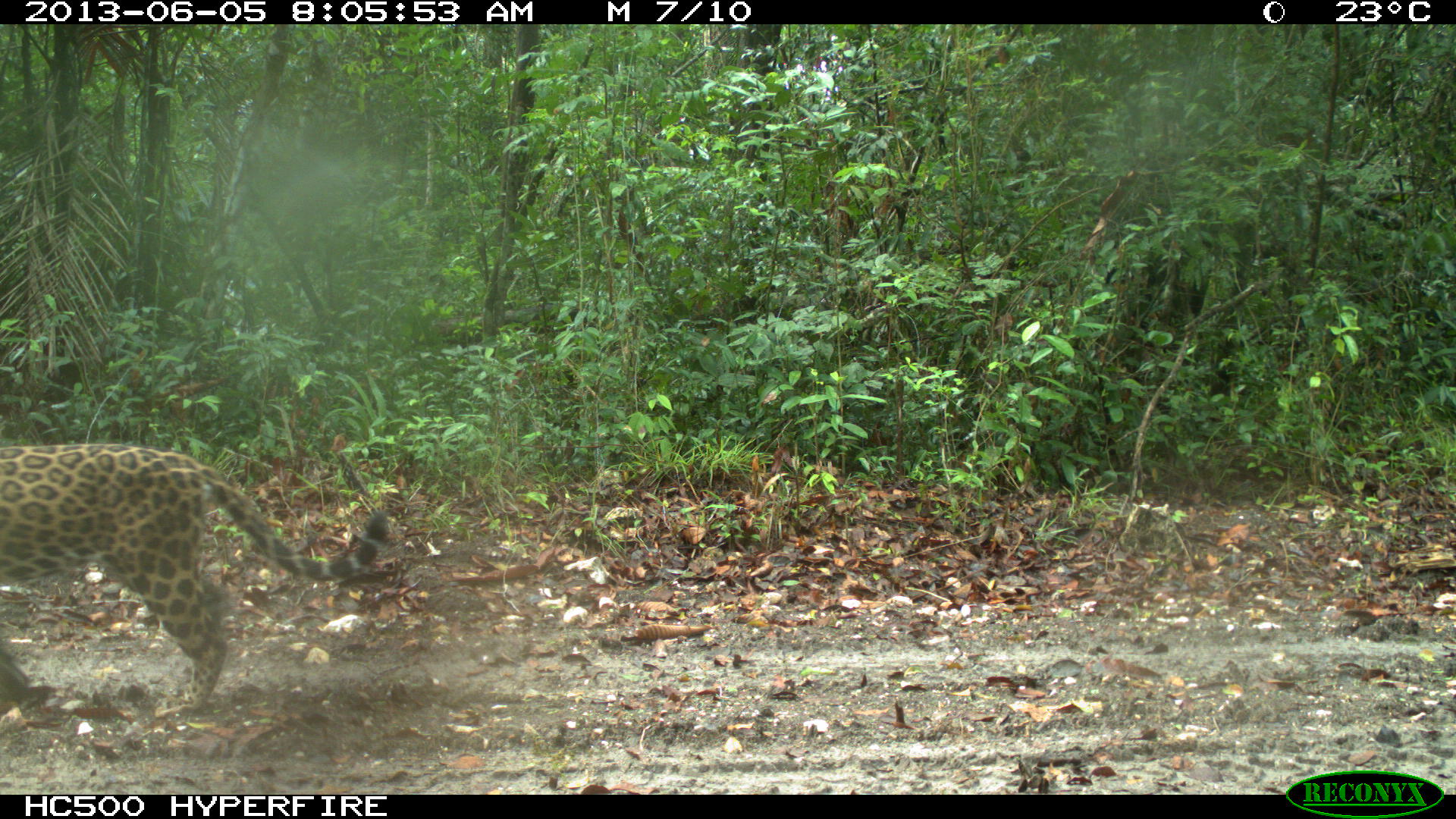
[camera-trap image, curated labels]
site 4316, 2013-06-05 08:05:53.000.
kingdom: Animalia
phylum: Chordata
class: Mammalia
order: Carnivora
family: Felidae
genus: Panthera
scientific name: Panthera onca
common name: jaguar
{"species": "Panthera onca (jaguar)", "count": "1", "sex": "female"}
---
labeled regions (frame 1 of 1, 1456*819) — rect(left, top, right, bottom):
panthera onca: rect(0, 440, 391, 711)